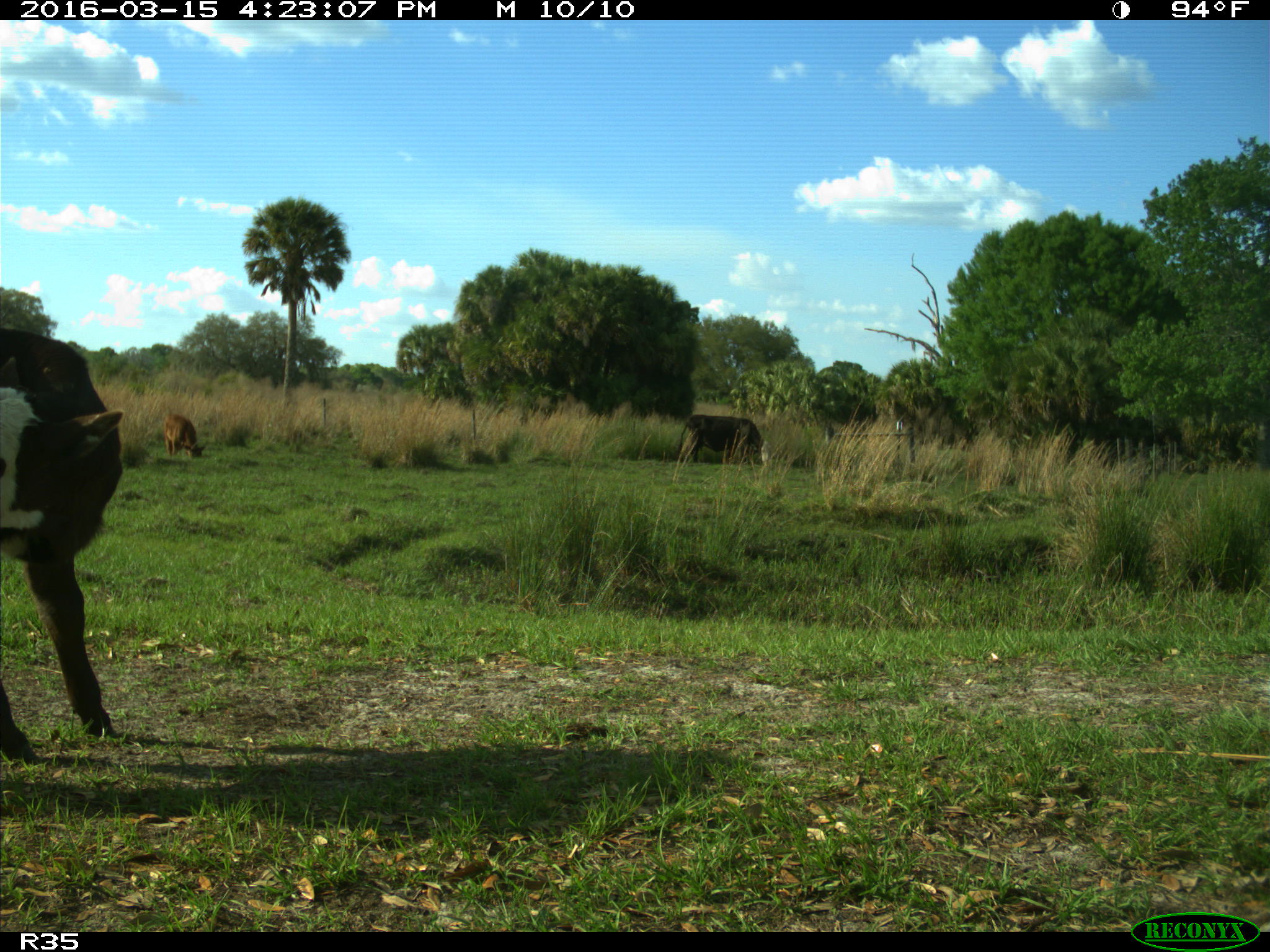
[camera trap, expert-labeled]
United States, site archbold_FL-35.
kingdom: Animalia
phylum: Chordata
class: Mammalia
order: Artiodactyla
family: Bovidae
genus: Bos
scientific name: Bos taurus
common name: domestic cow